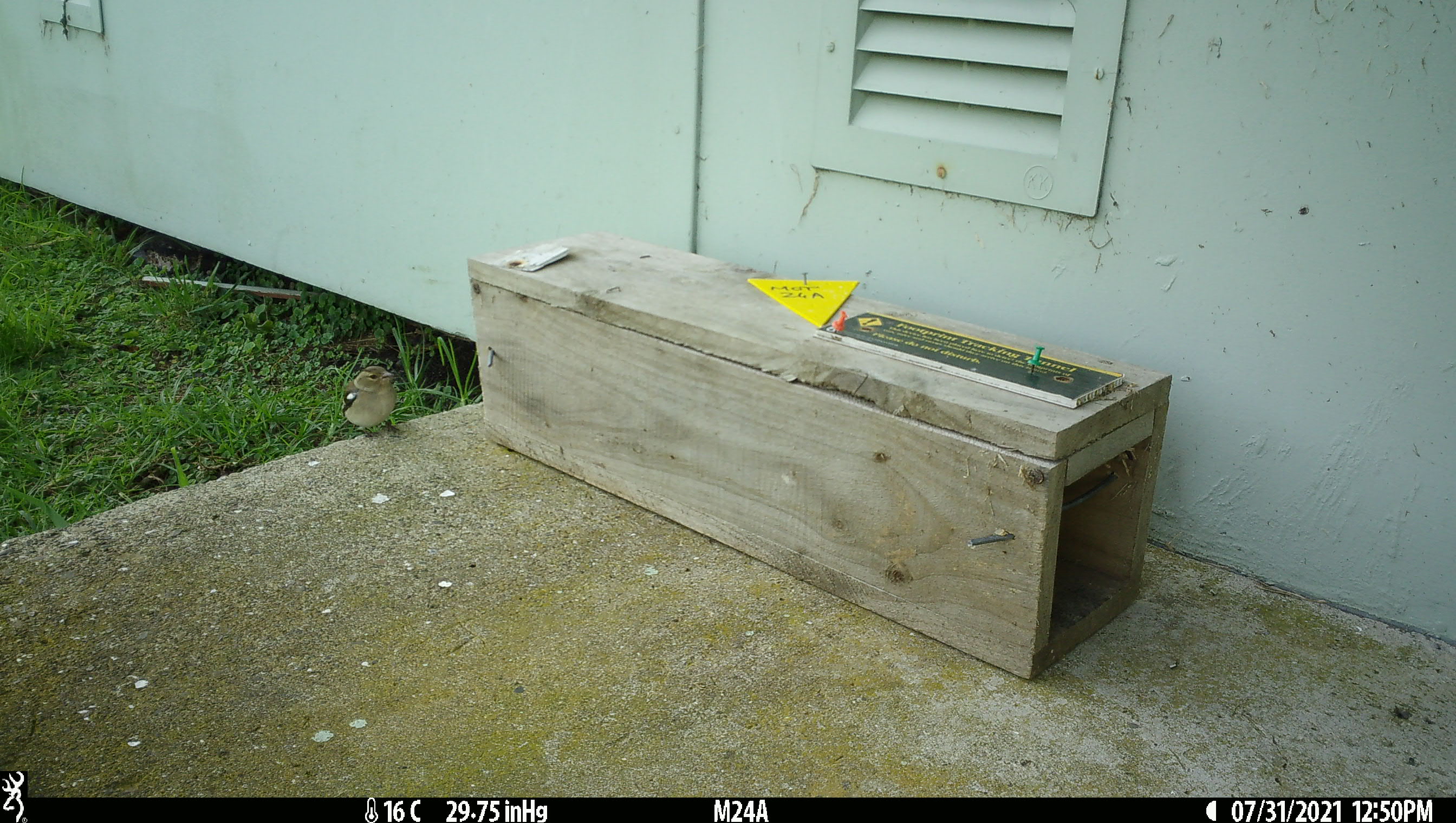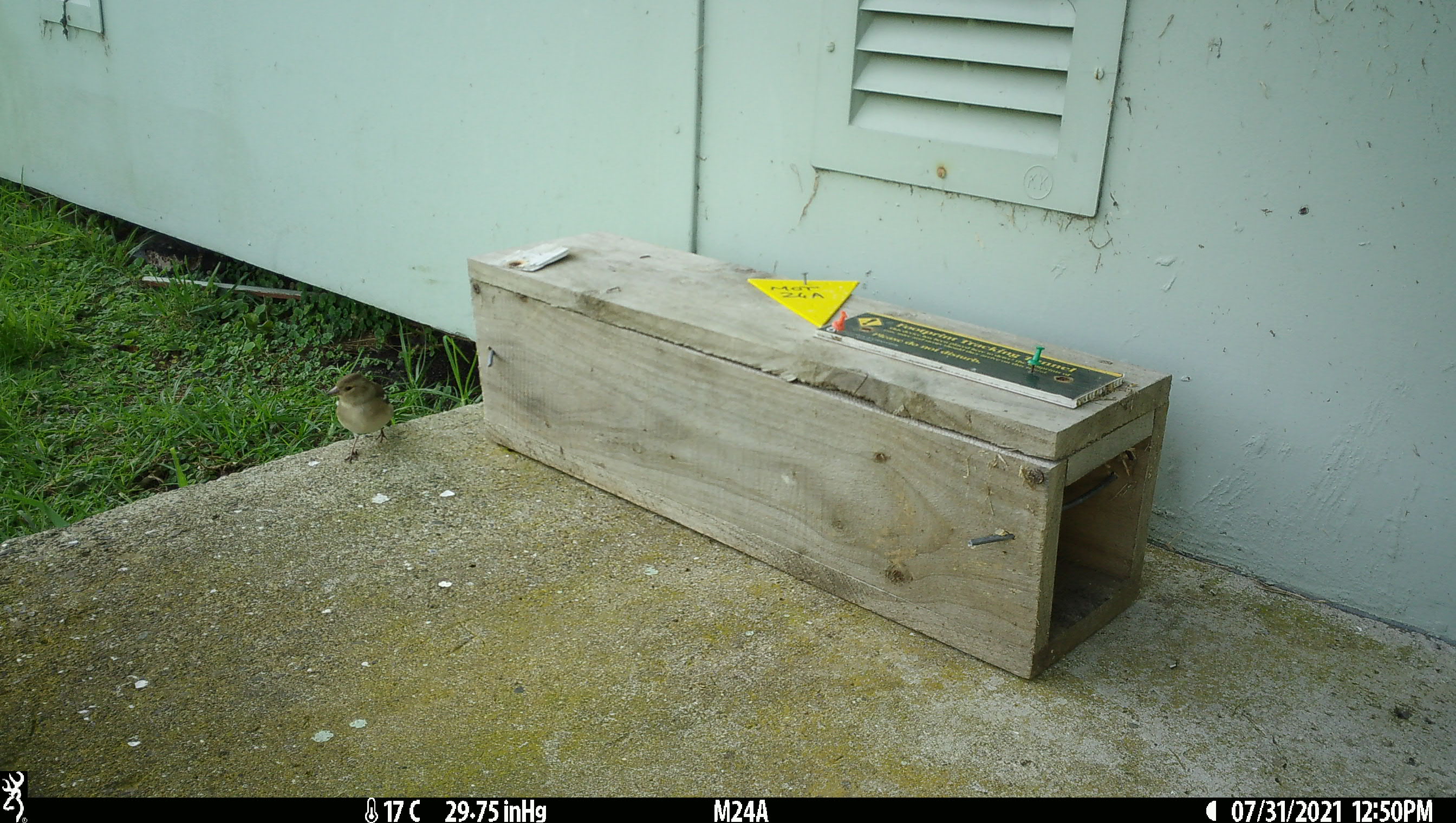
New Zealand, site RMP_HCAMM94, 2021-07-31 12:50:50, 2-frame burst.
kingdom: Animalia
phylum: Chordata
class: Aves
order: Passeriformes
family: Fringillidae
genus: Fringilla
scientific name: Fringilla coelebs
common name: common chaffinch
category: chaffinch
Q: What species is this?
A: Chaffinch (common chaffinch) (Fringilla coelebs).